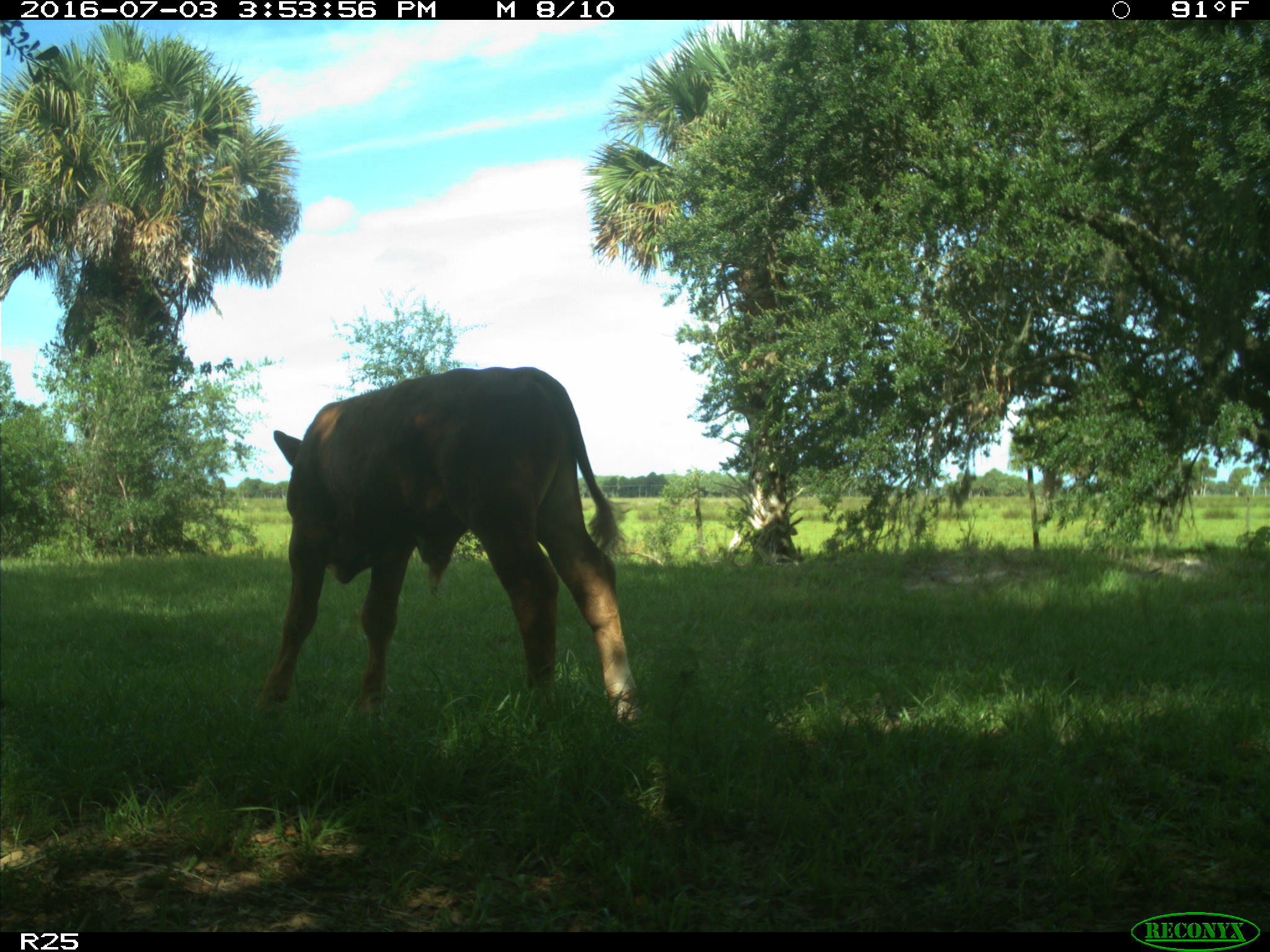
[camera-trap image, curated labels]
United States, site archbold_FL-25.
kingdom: Animalia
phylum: Chordata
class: Mammalia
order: Artiodactyla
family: Bovidae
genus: Bos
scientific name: Bos taurus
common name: domestic cow